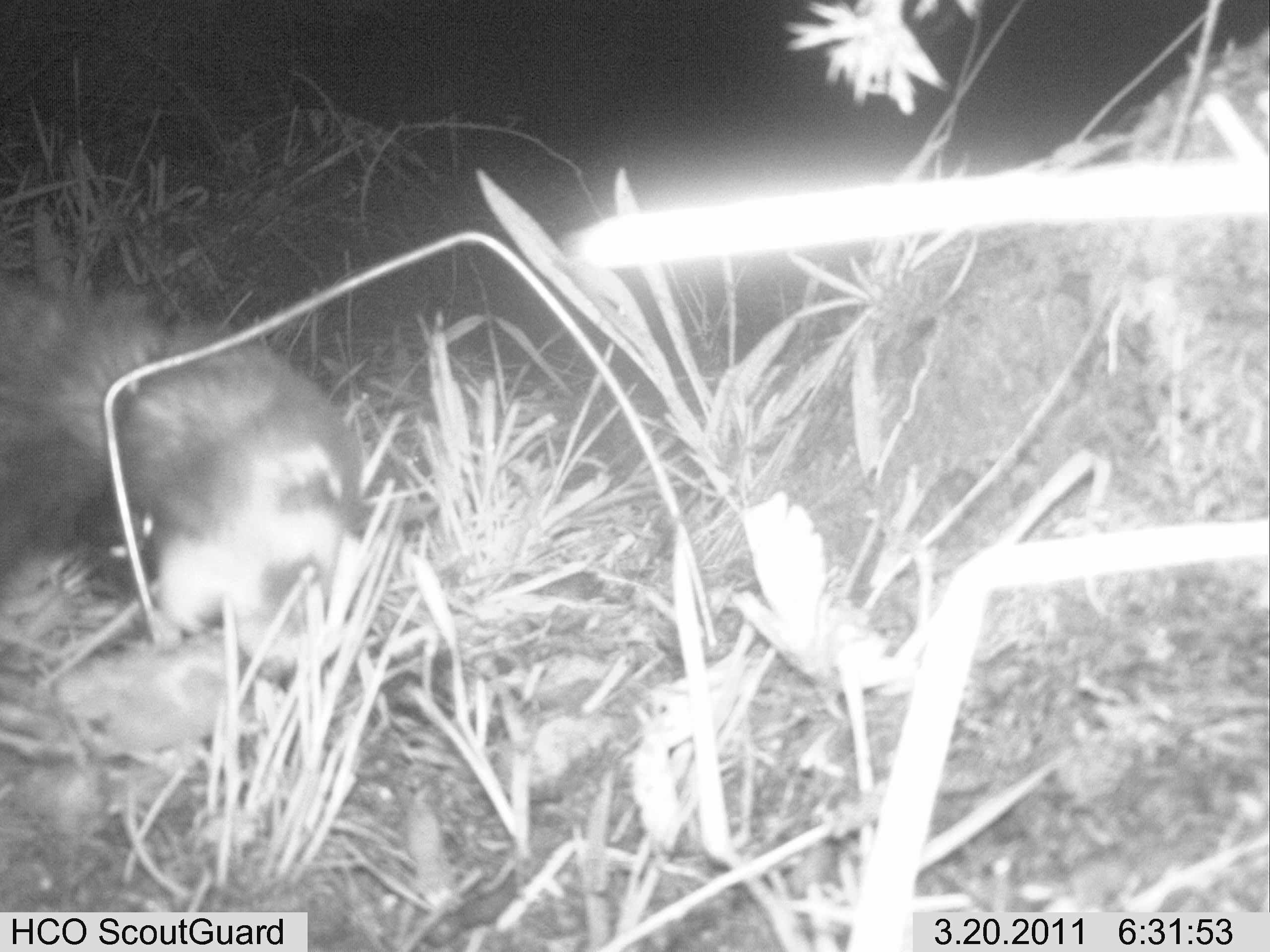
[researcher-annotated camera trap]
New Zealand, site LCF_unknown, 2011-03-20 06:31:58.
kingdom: Animalia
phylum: Chordata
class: Mammalia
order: Carnivora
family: Mustelidae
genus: Mustela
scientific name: Mustela furo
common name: ferret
Ferret (Mustela furo).